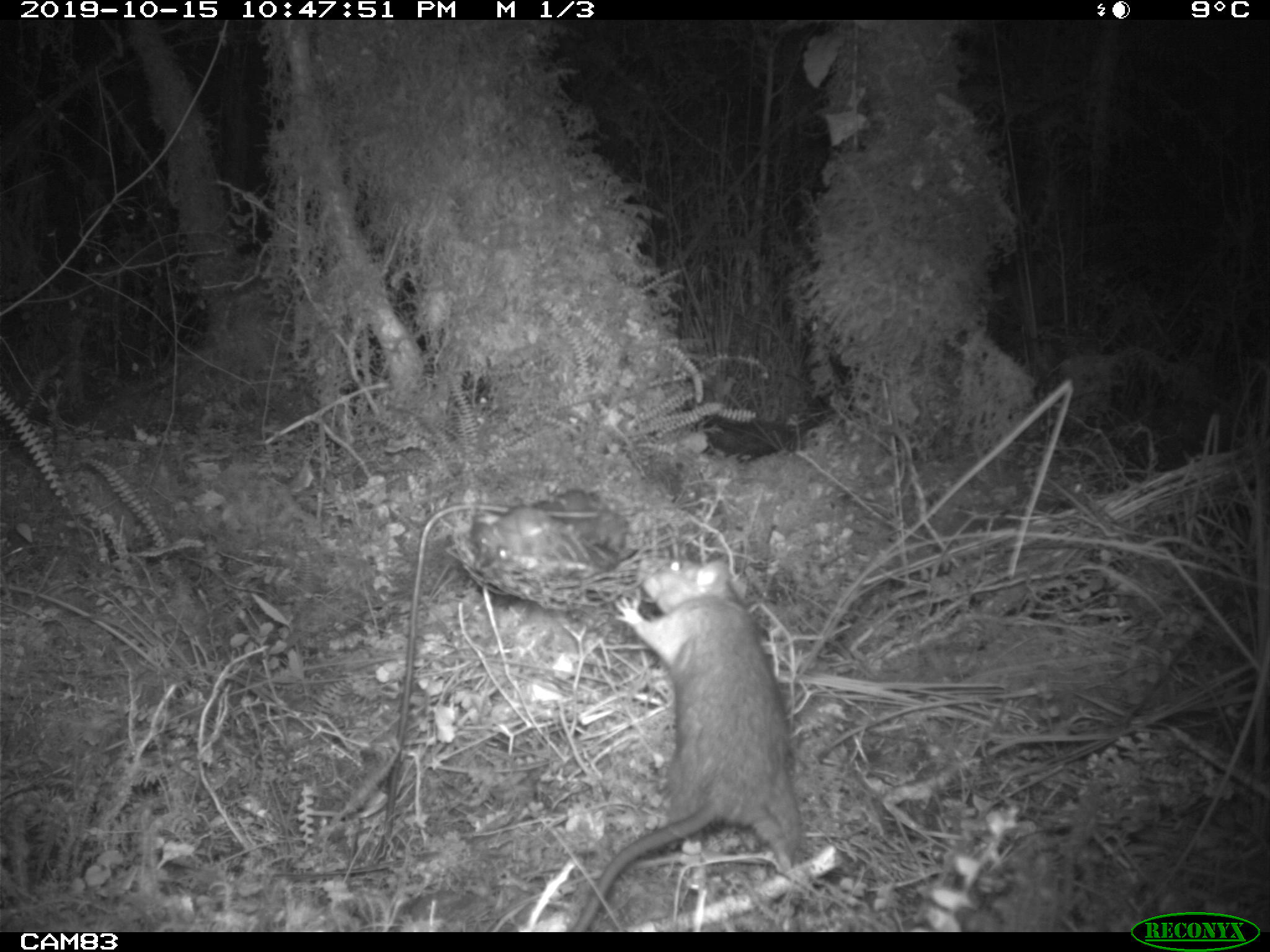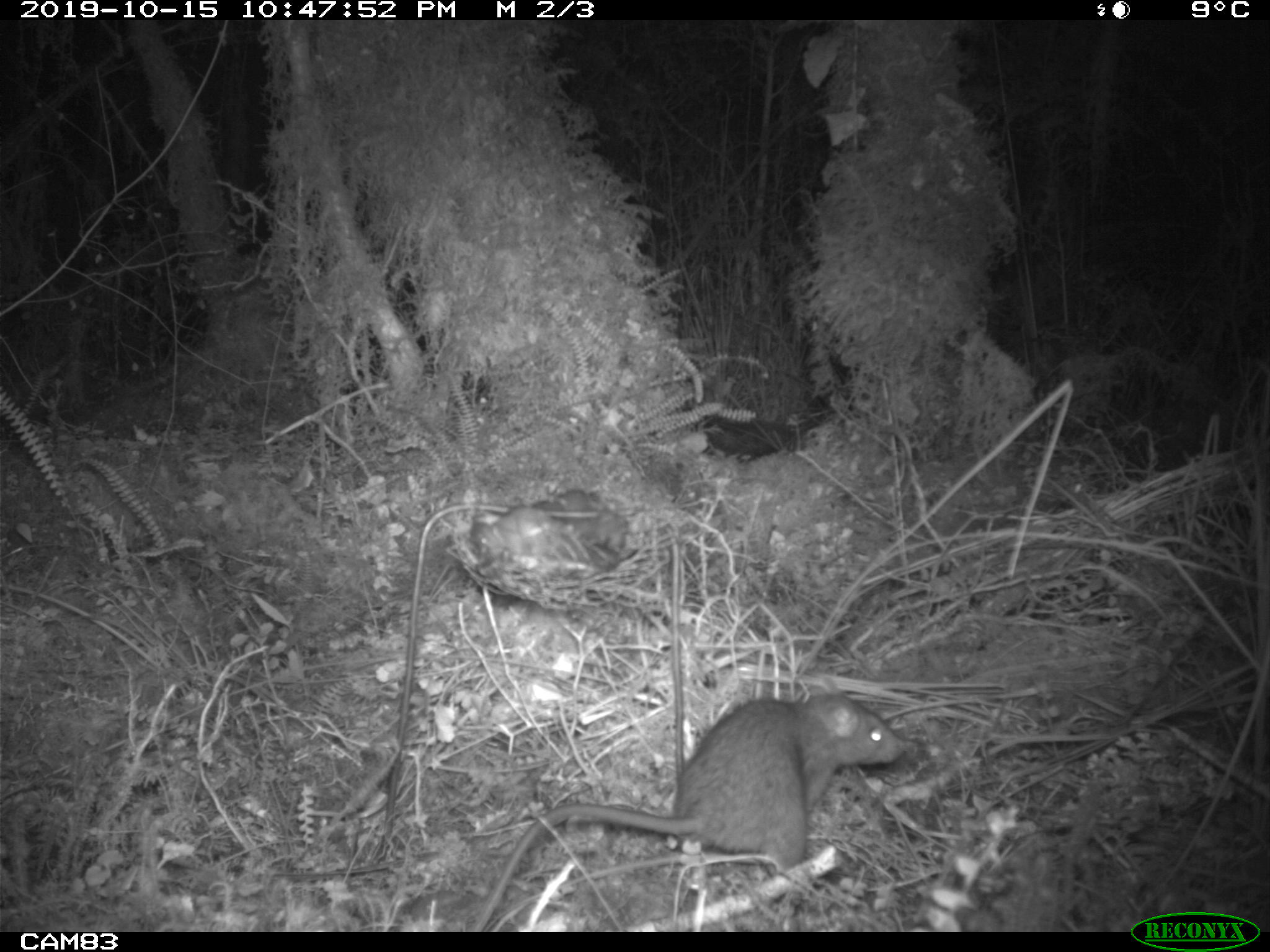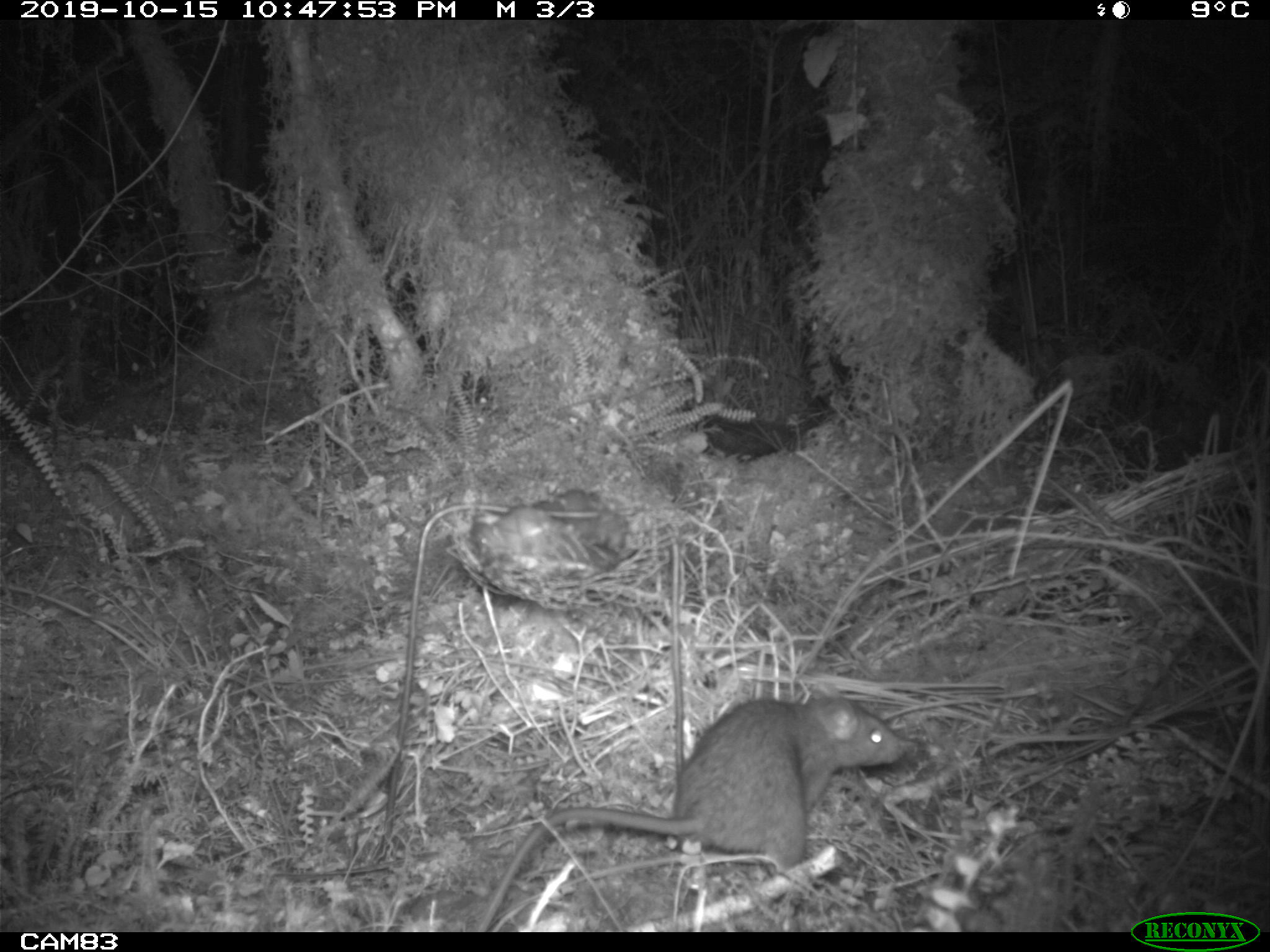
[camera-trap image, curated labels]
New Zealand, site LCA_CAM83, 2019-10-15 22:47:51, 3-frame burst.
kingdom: Animalia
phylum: Chordata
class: Mammalia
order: Rodentia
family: Muridae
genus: Rattus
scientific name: Rattus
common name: rat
Rat (Rattus).